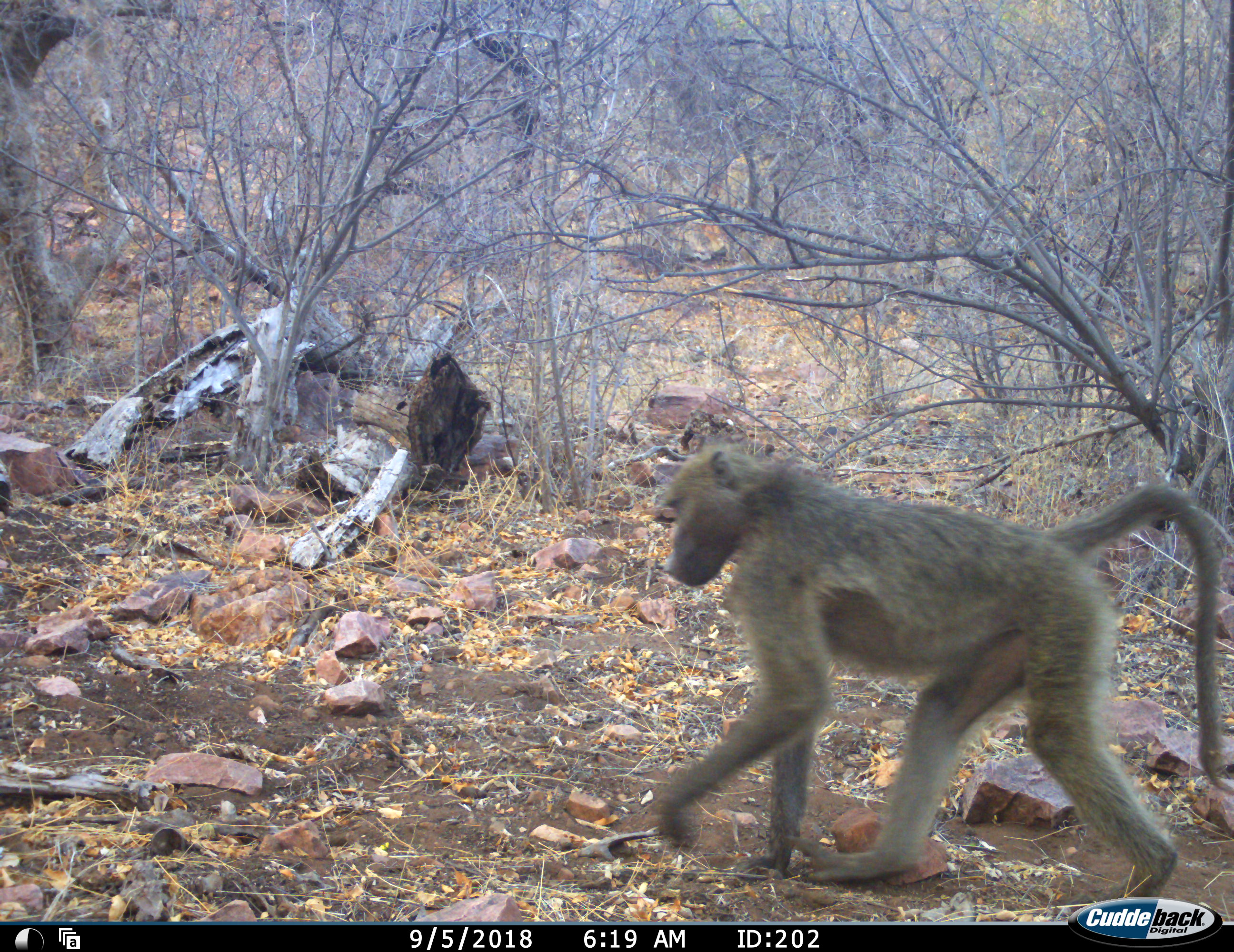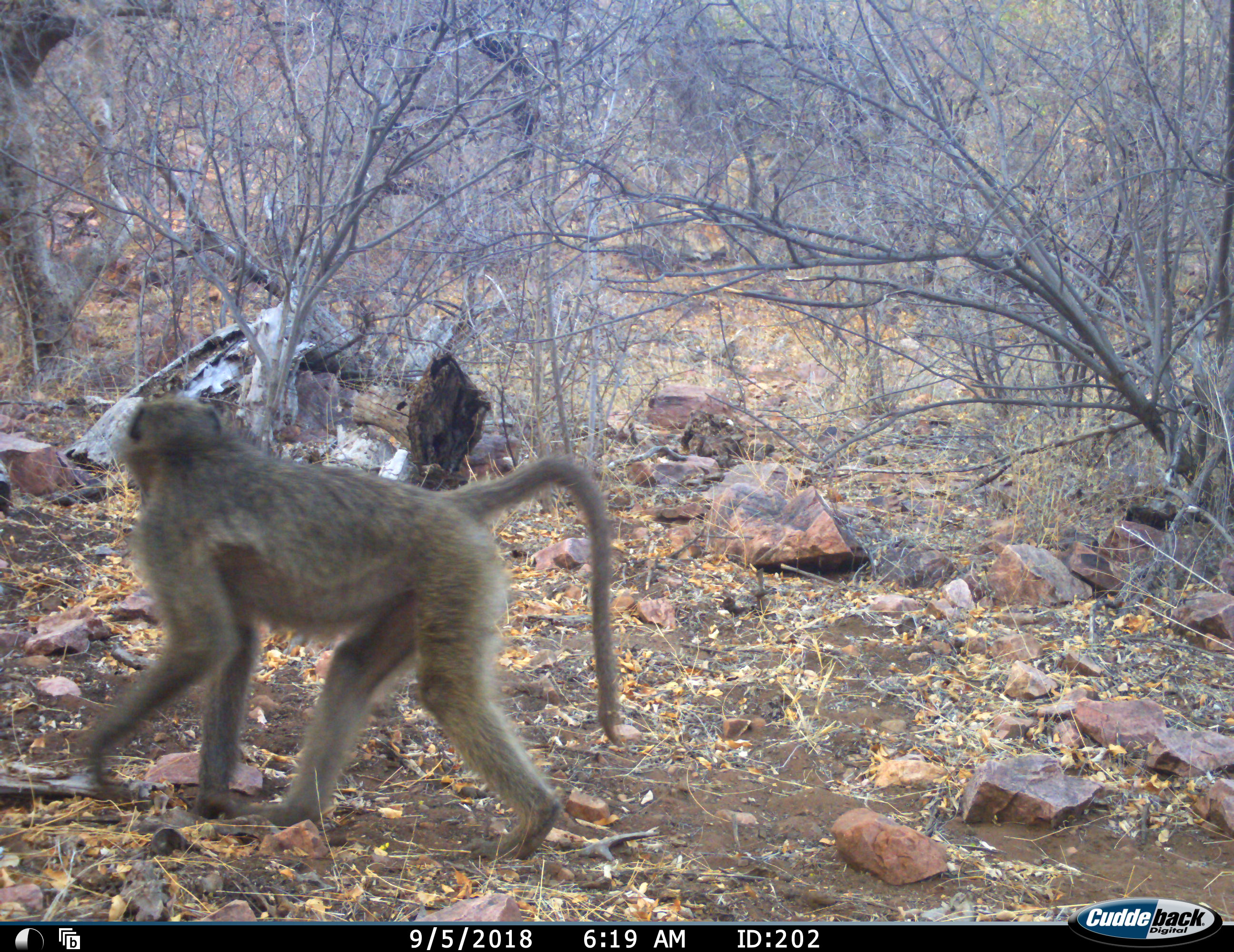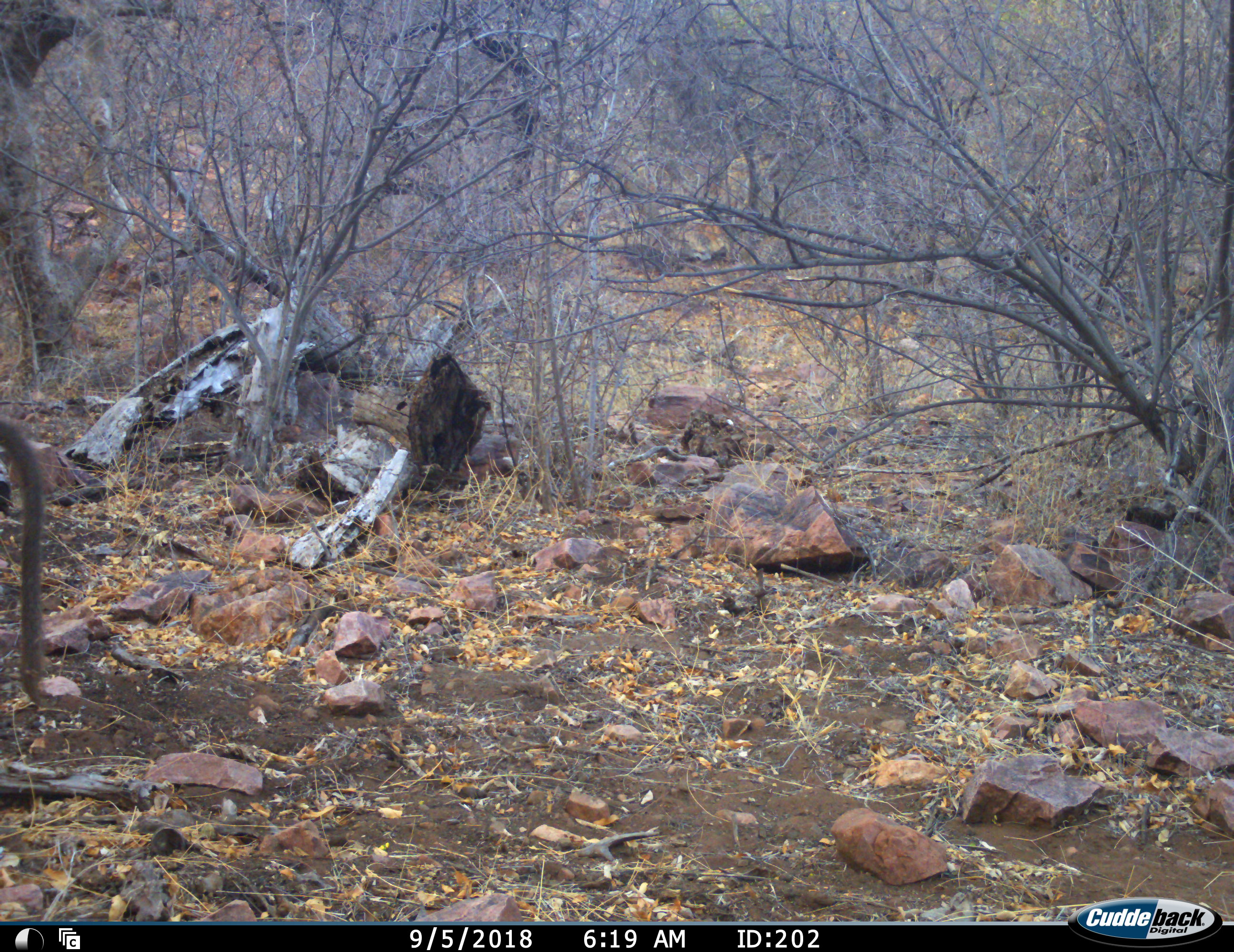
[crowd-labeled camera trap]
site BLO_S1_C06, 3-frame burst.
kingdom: Animalia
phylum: Chordata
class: Mammalia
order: Primates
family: Cercopithecidae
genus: Papio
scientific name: Papio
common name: baboon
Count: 1.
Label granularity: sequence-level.